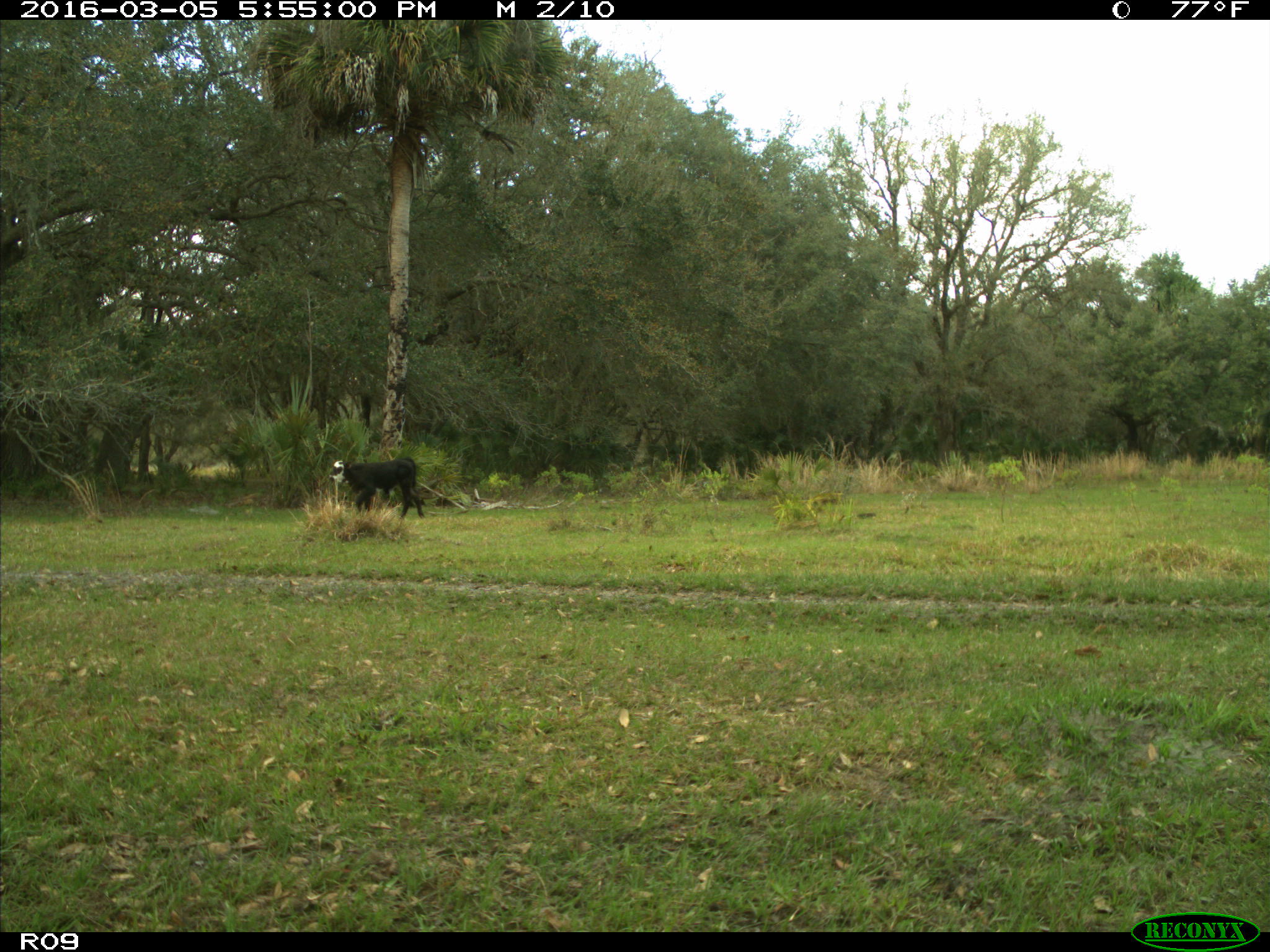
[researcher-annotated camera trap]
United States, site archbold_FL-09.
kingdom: Animalia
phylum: Chordata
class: Mammalia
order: Artiodactyla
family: Bovidae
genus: Bos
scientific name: Bos taurus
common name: domestic cow